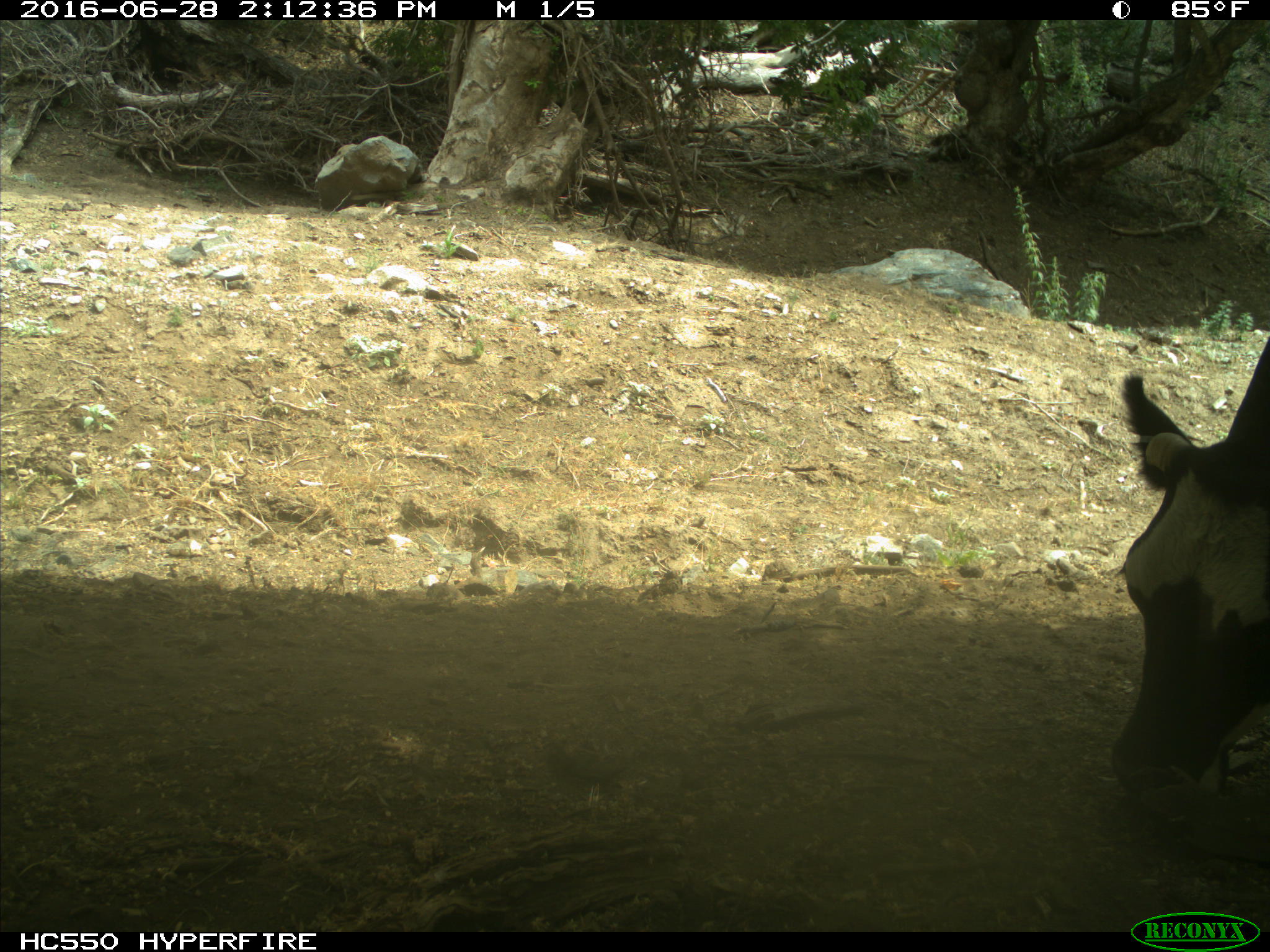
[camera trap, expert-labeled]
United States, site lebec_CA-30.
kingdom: Animalia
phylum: Chordata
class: Mammalia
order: Artiodactyla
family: Bovidae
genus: Bos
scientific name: Bos taurus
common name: domestic cow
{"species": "Bos taurus (domestic cow)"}